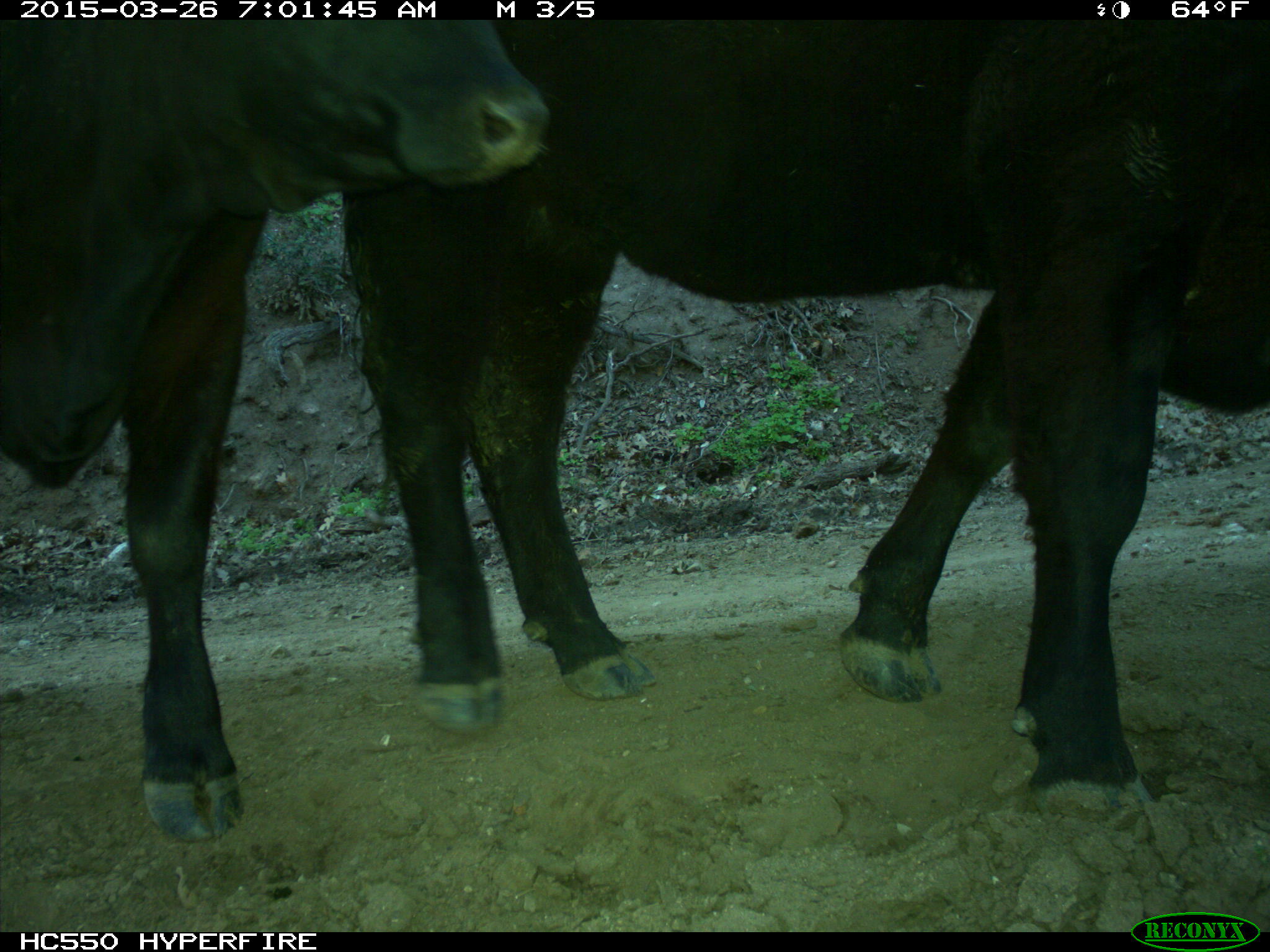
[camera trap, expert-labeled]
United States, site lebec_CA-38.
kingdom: Animalia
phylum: Chordata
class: Mammalia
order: Artiodactyla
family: Bovidae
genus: Bos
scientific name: Bos taurus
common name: domestic cow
Bos taurus (domestic cow).